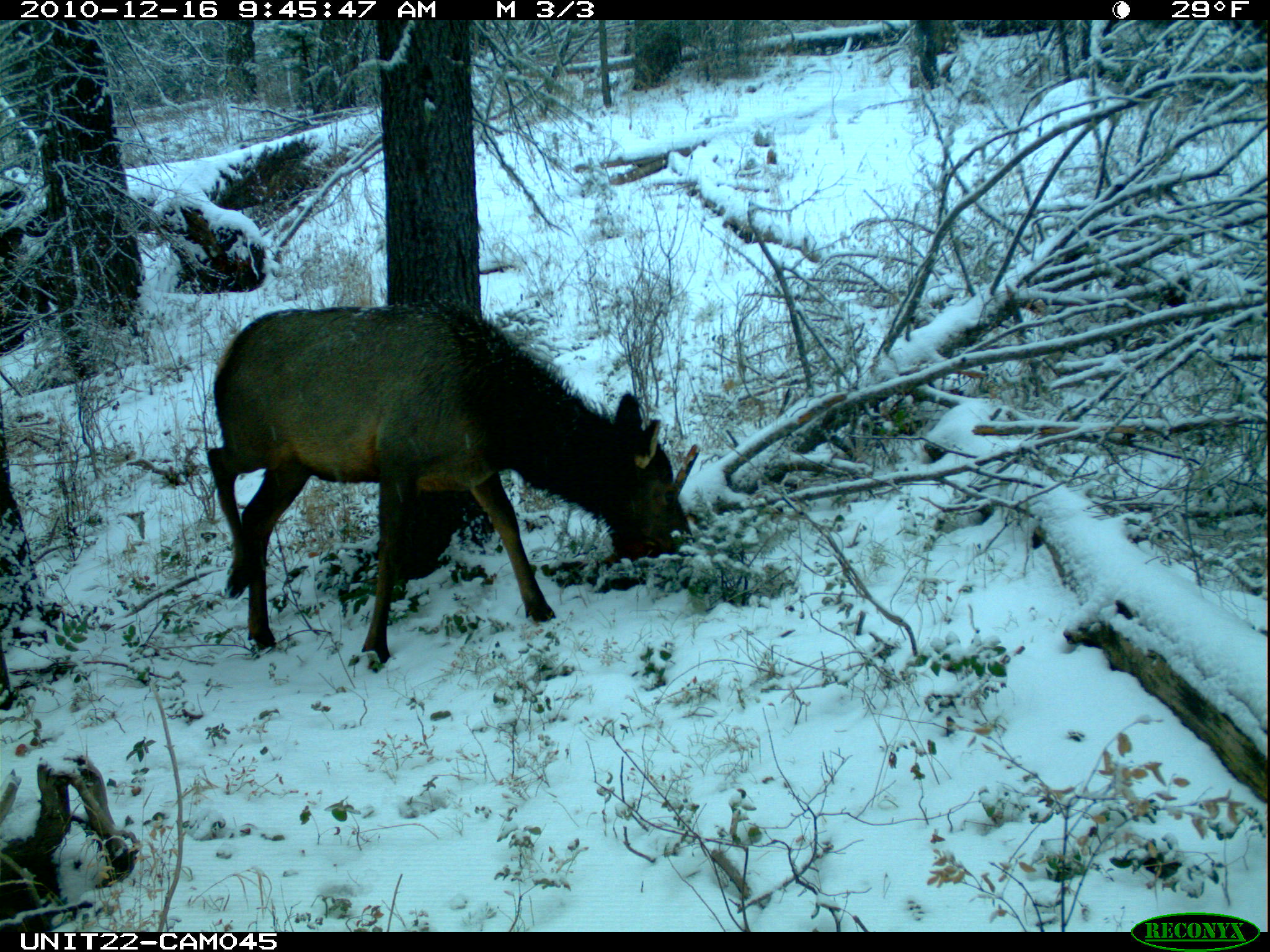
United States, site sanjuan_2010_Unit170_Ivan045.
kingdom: Animalia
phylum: Chordata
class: Mammalia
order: Artiodactyla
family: Cervidae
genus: Cervus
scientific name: Cervus elaphus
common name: red deer